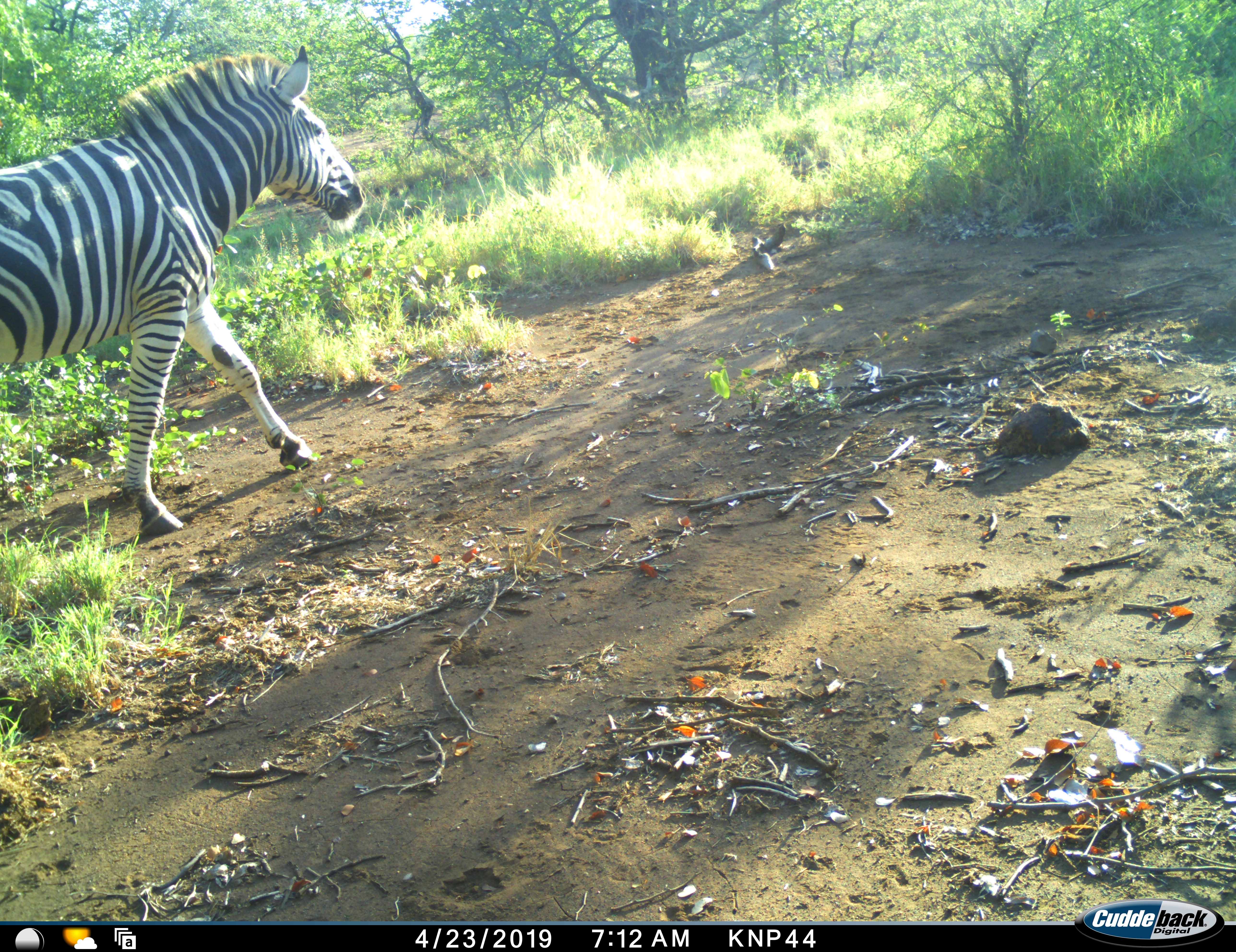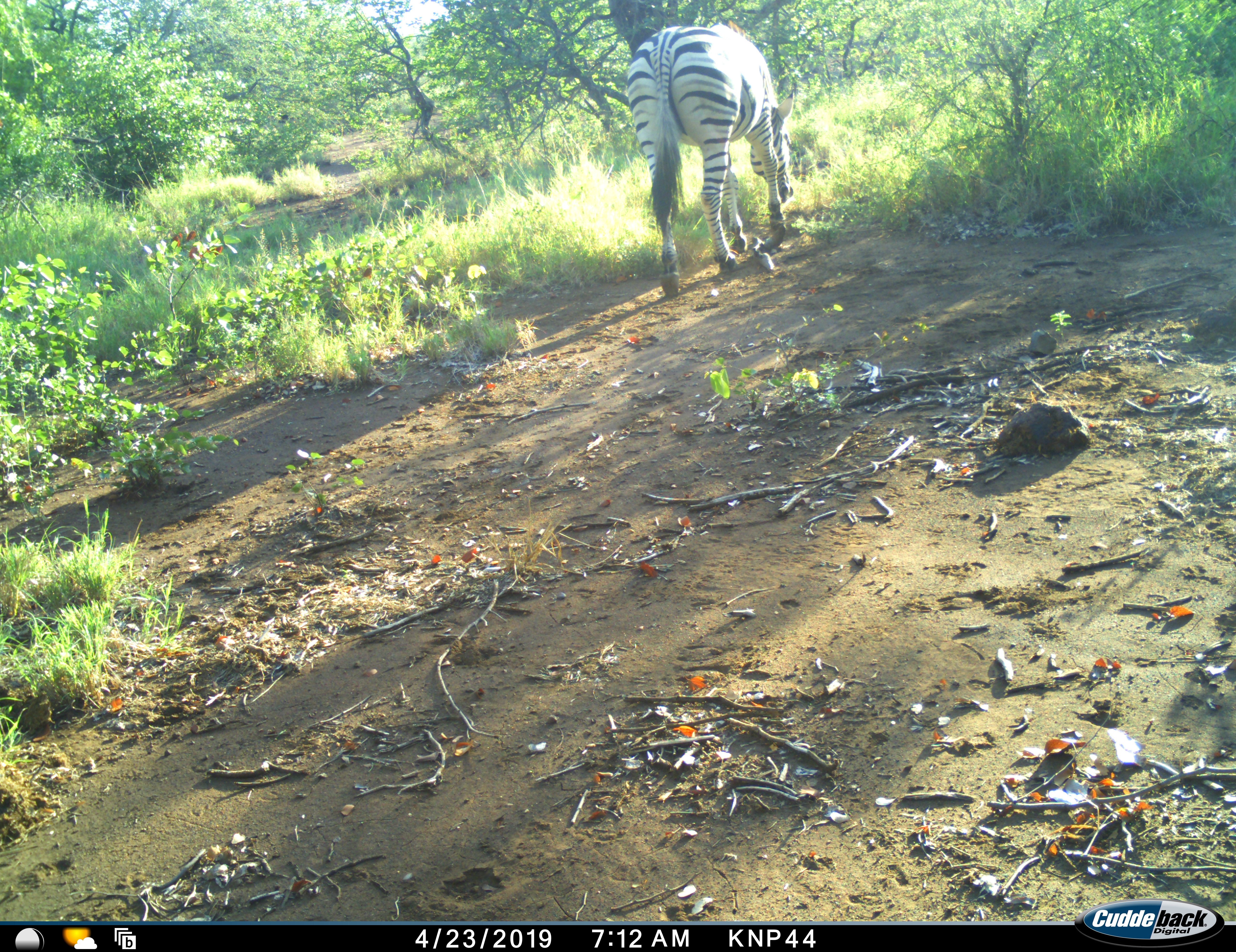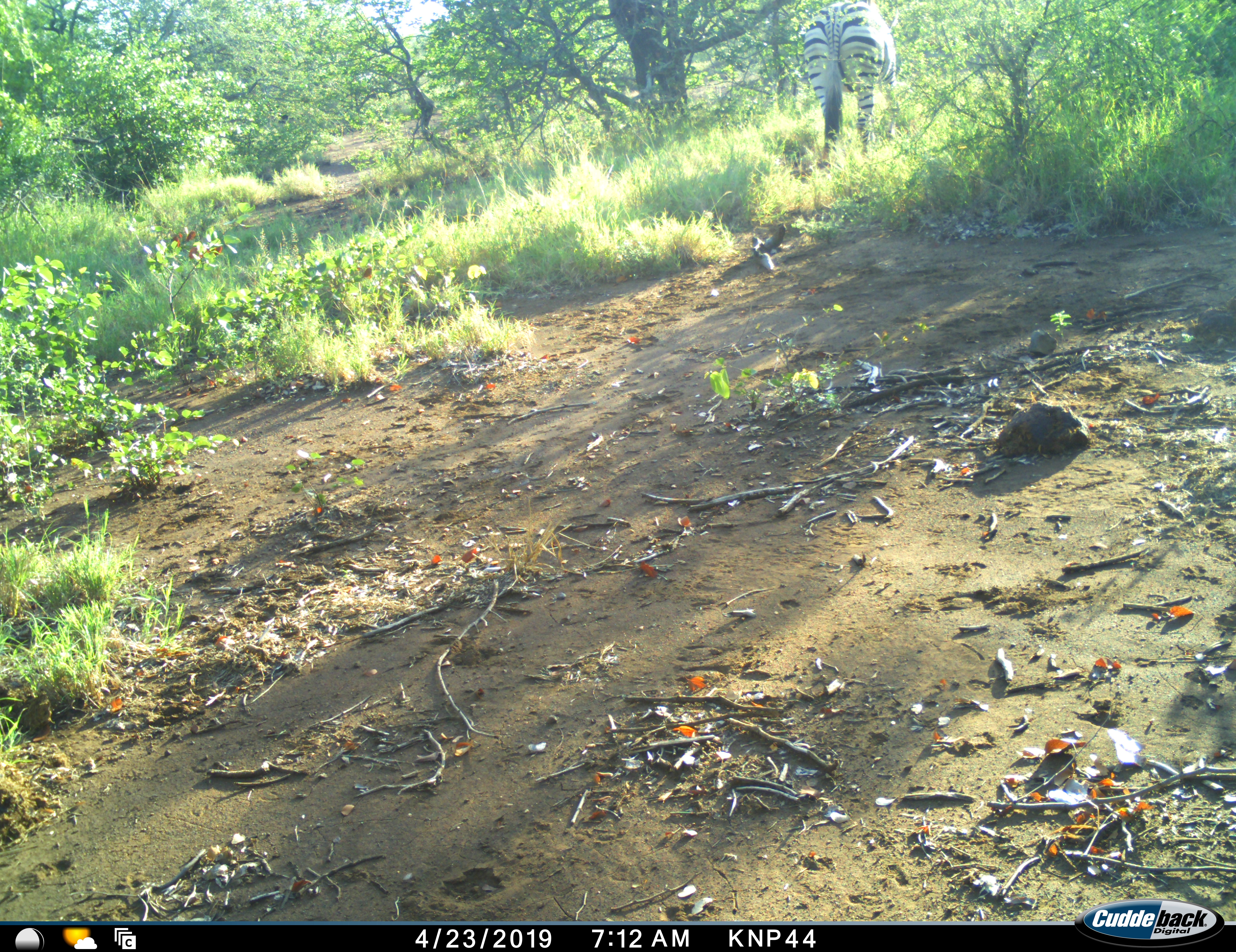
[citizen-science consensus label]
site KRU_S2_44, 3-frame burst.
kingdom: Animalia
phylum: Chordata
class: Mammalia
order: Perissodactyla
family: Equidae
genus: Equus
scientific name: Equus quagga burchellii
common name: burchell's zebra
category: zebraburchells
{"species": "zebraburchells (burchell's zebra) (Equus quagga burchellii)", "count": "1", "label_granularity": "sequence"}